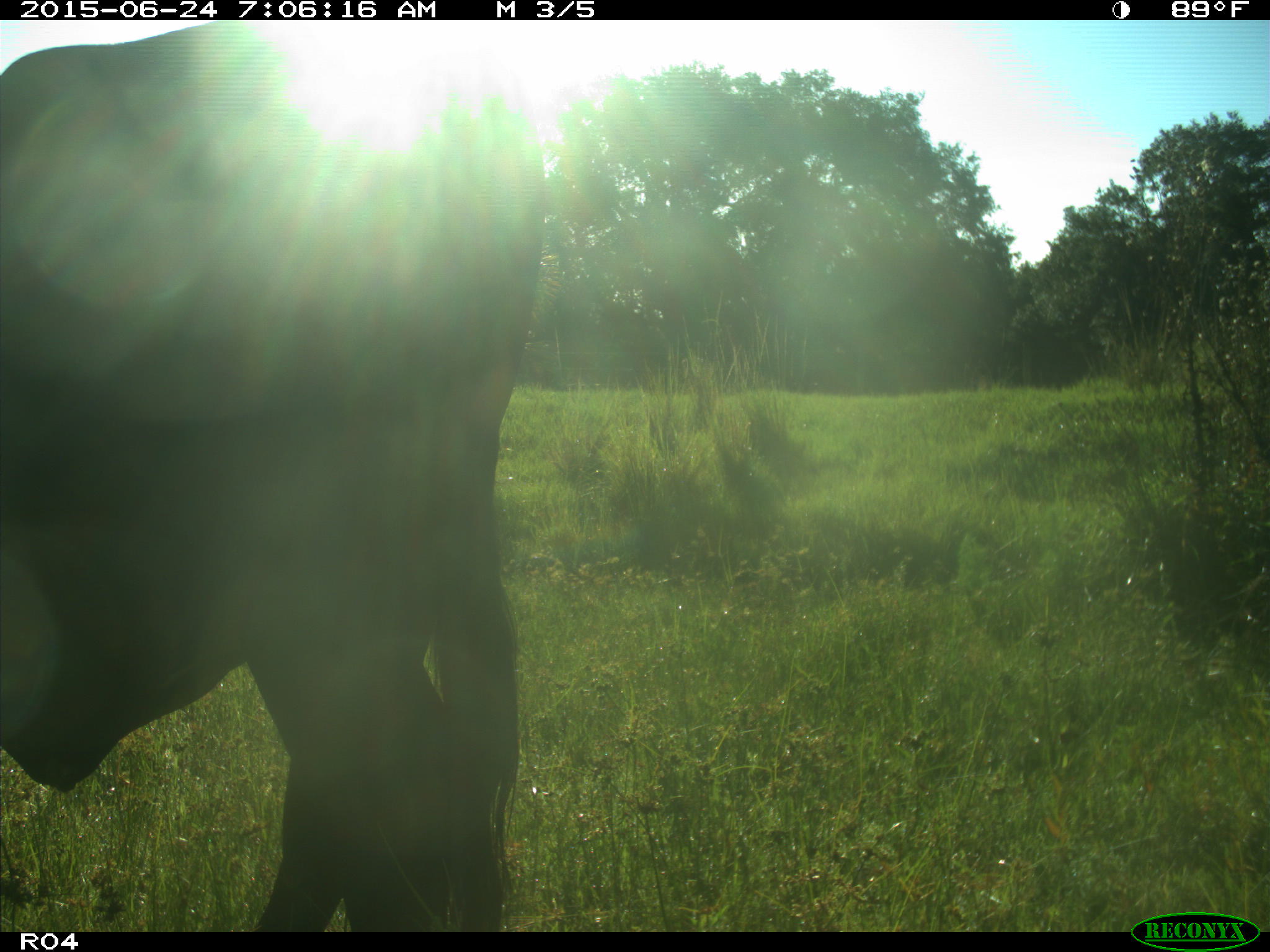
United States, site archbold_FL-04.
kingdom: Animalia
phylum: Chordata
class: Mammalia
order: Artiodactyla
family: Bovidae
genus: Bos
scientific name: Bos taurus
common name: domestic cow